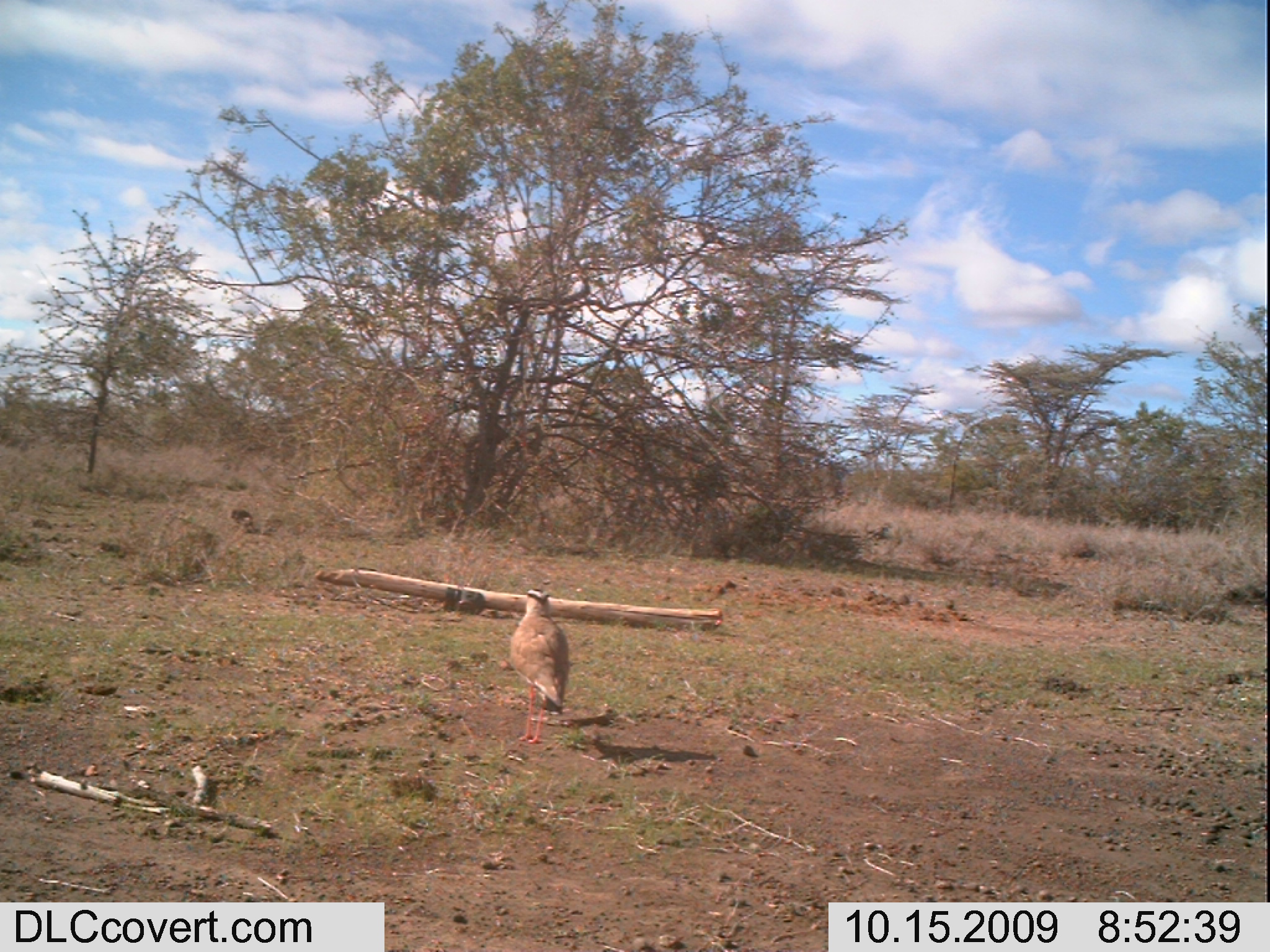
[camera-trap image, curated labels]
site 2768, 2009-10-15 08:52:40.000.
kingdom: Animalia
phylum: Chordata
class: Aves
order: Charadriiformes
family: Charadriidae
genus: Vanellus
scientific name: Vanellus coronatus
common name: crowned lapwing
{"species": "Vanellus coronatus (crowned lapwing)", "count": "1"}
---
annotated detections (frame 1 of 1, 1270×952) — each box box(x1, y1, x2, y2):
vanellus coronatus: box(503, 585, 570, 746)